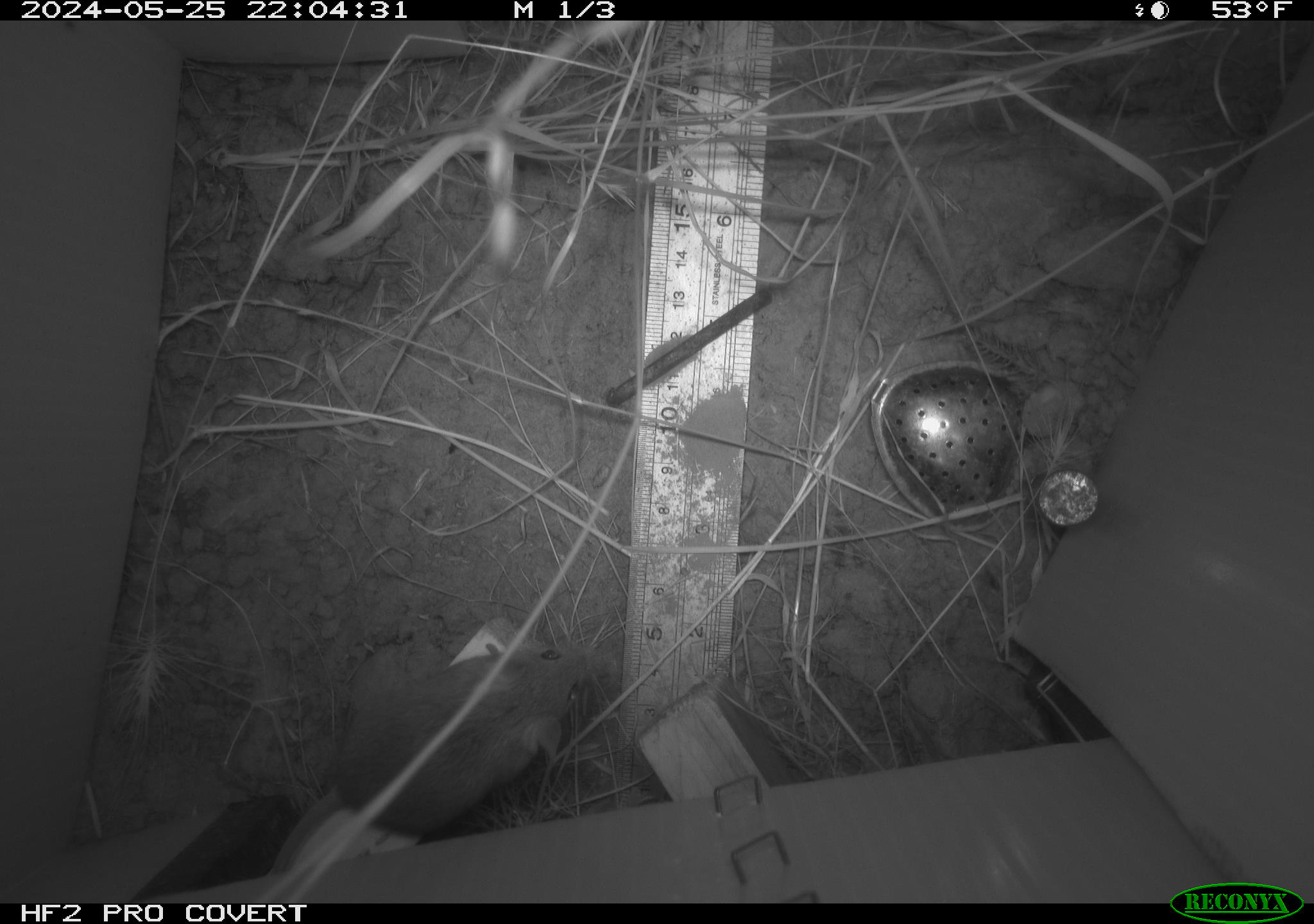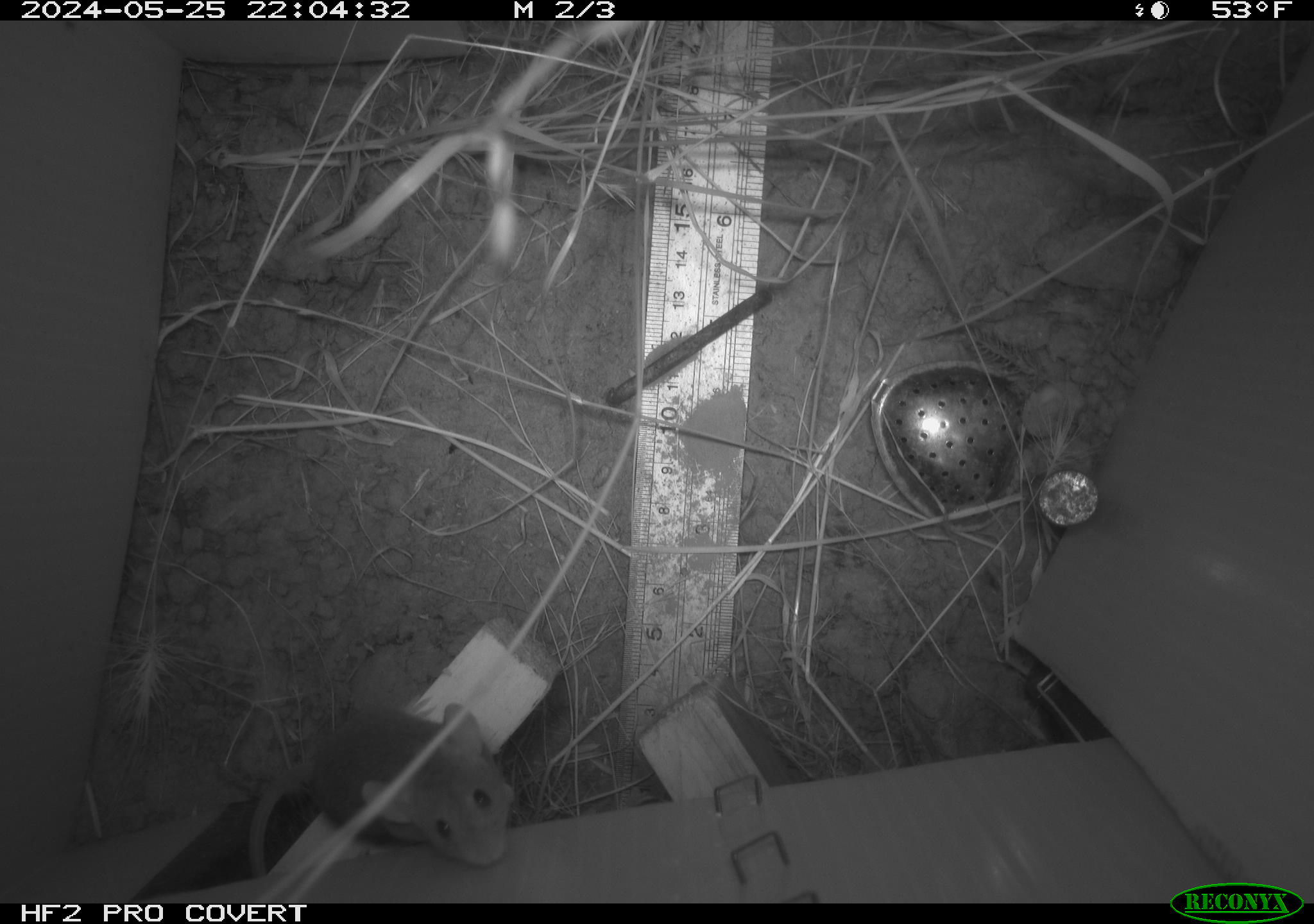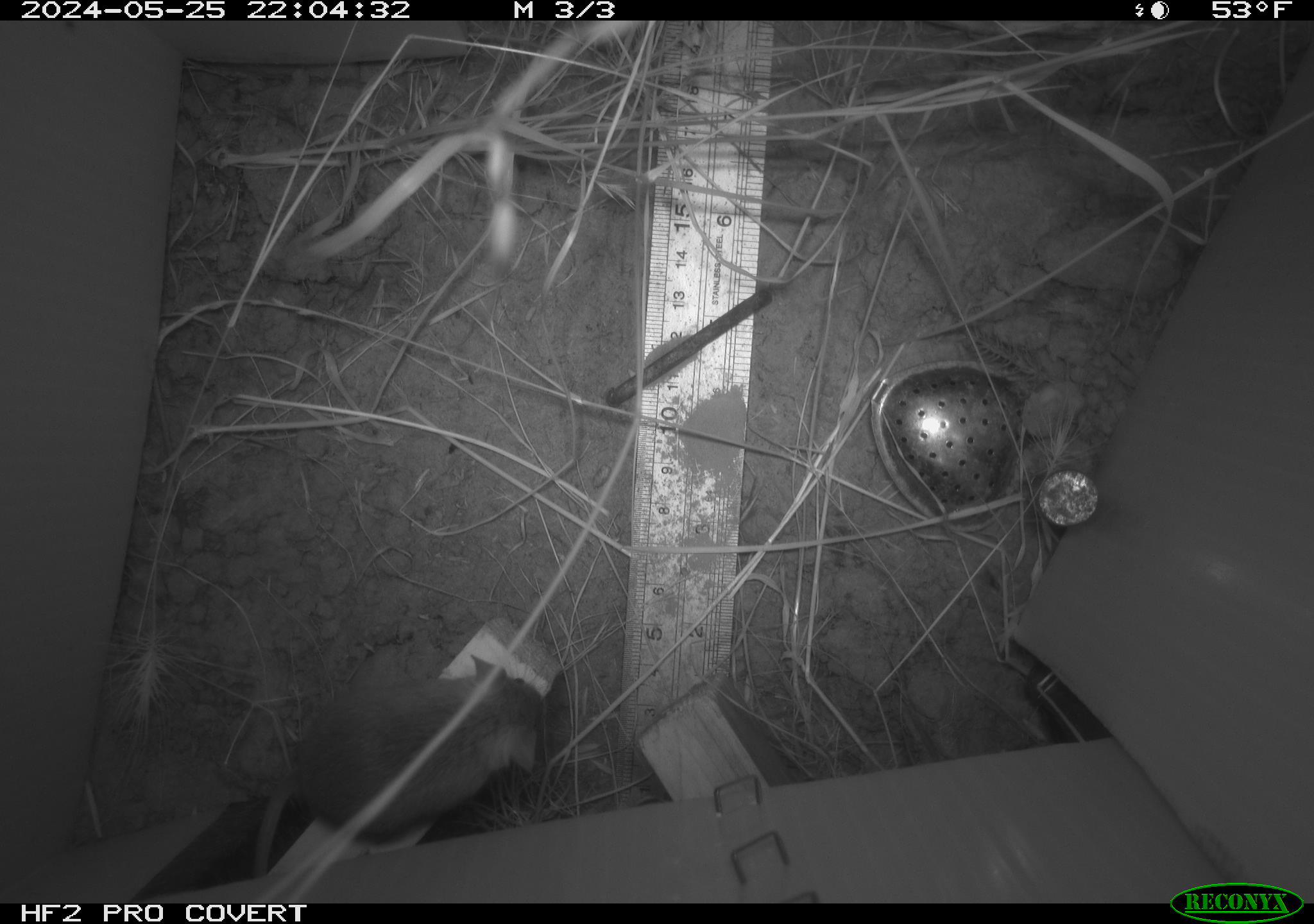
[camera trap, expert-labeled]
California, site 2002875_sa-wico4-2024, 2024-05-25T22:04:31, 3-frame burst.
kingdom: Animalia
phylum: Chordata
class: Mammalia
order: Rodentia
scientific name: Rodentia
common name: mouse species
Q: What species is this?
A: Mouse species (Rodentia).